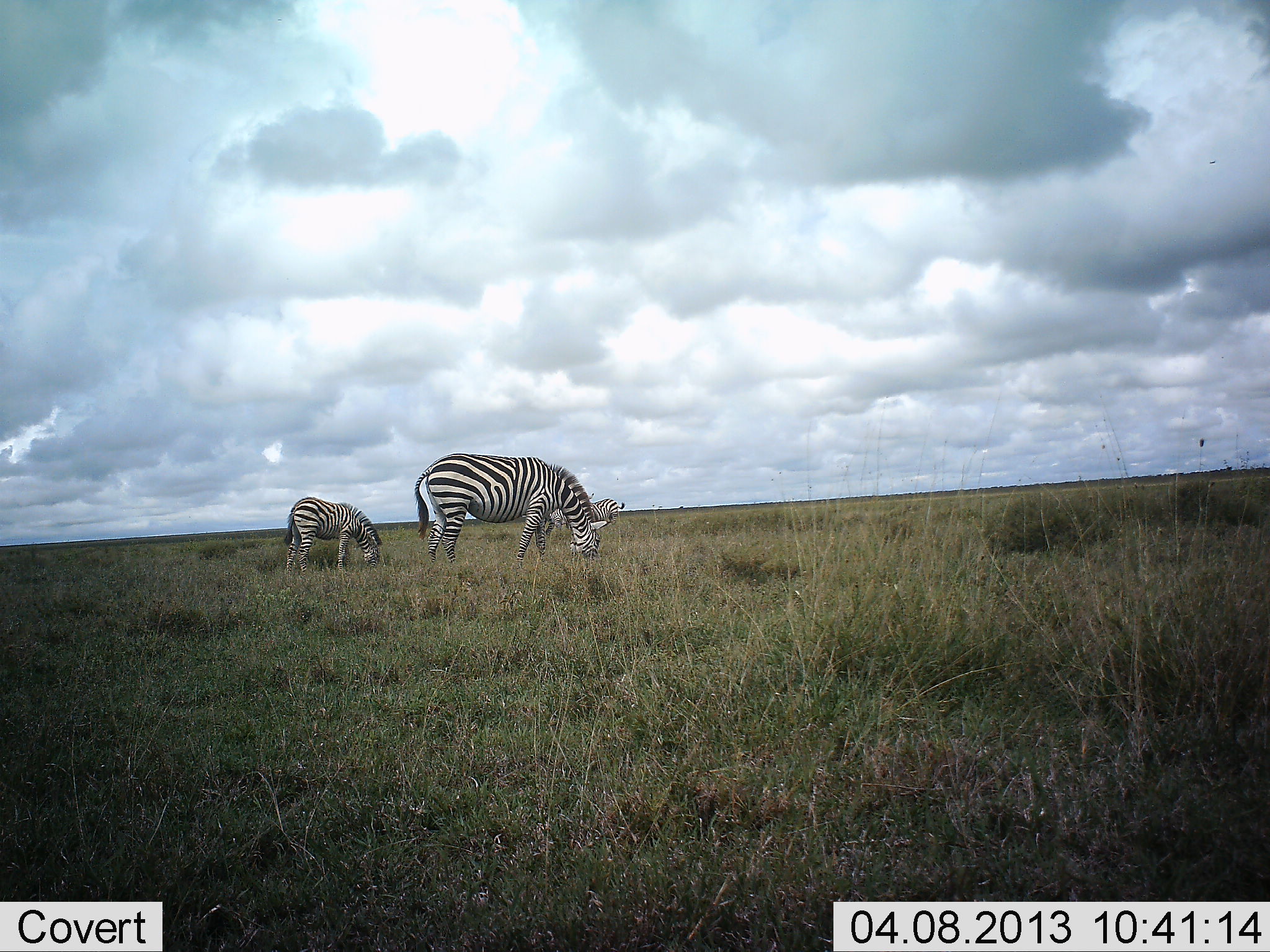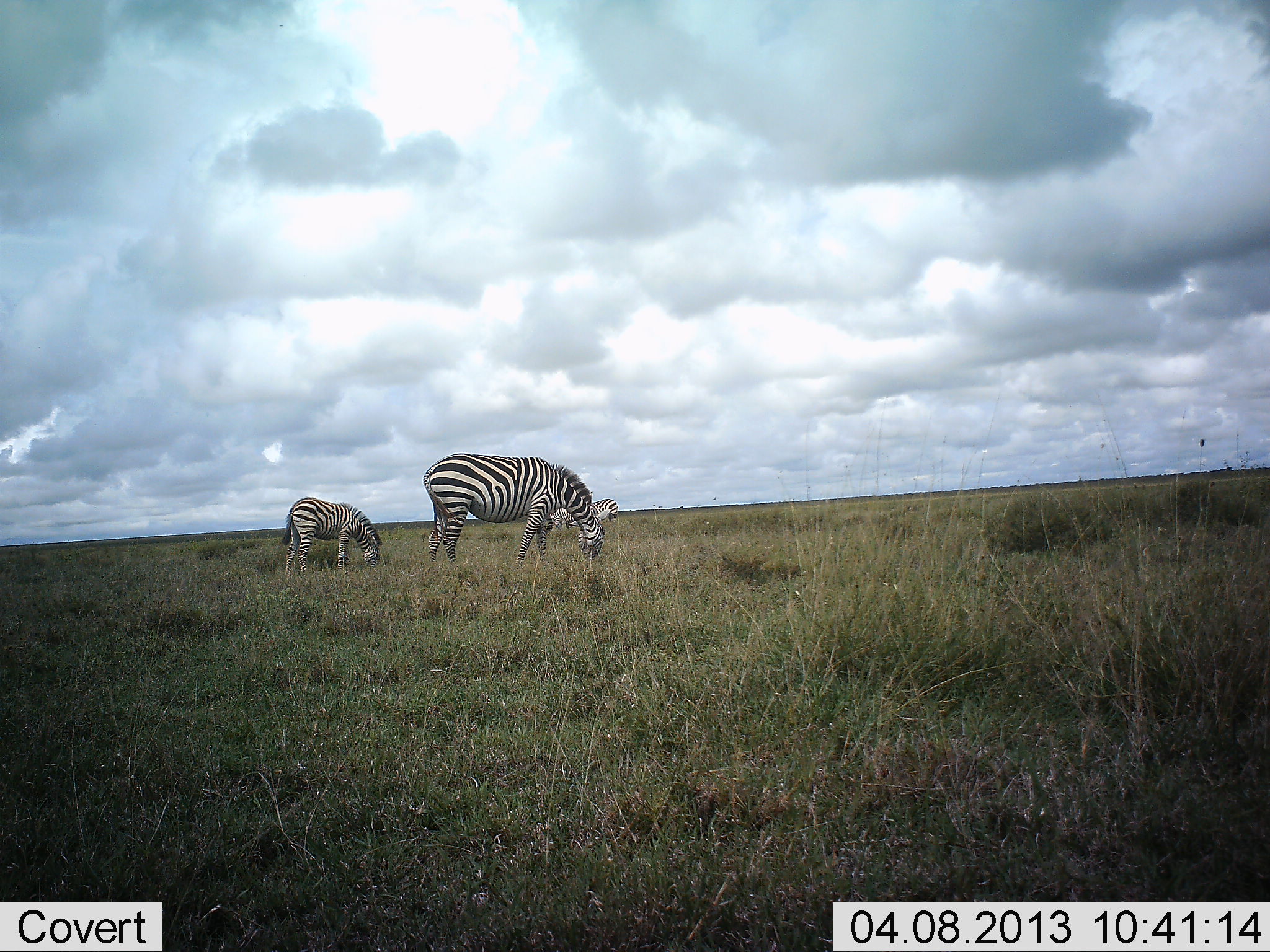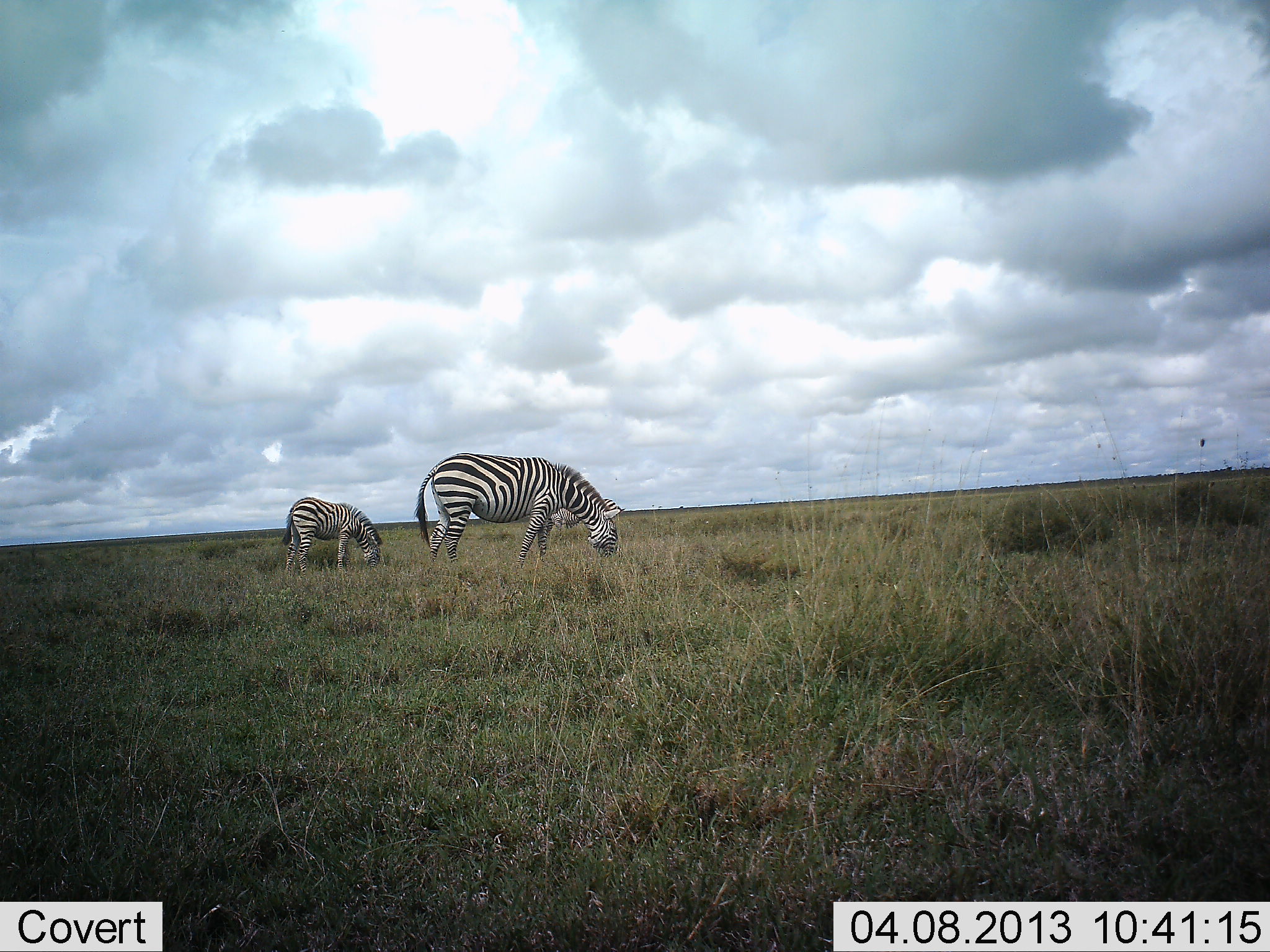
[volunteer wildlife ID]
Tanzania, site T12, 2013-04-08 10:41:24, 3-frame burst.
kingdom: Animalia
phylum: Chordata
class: Mammalia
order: Perissodactyla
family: Equidae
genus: Equus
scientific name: Equus quagga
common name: plains zebra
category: zebra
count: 3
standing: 47%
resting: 0%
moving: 0%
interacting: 0%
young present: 24%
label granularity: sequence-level